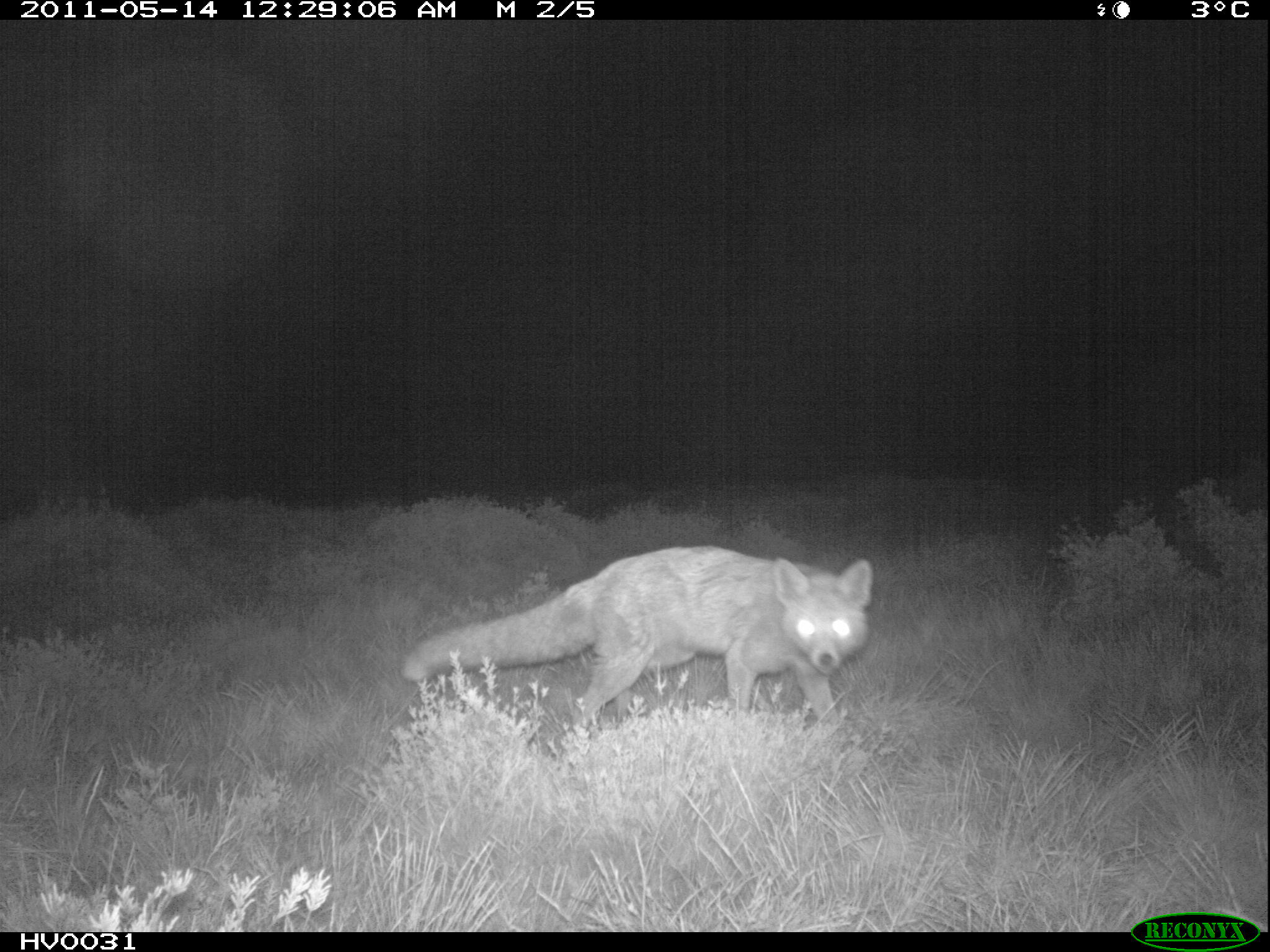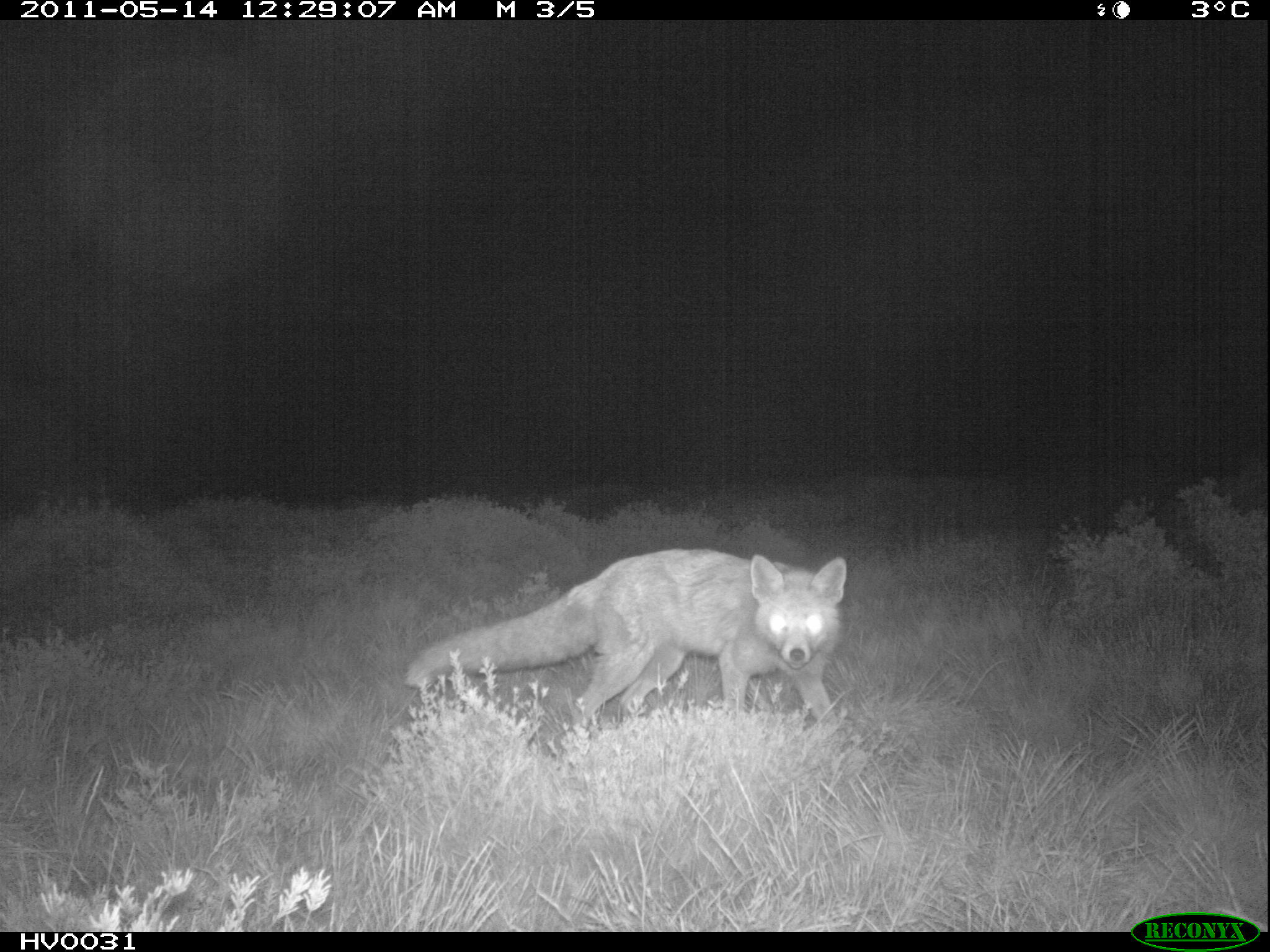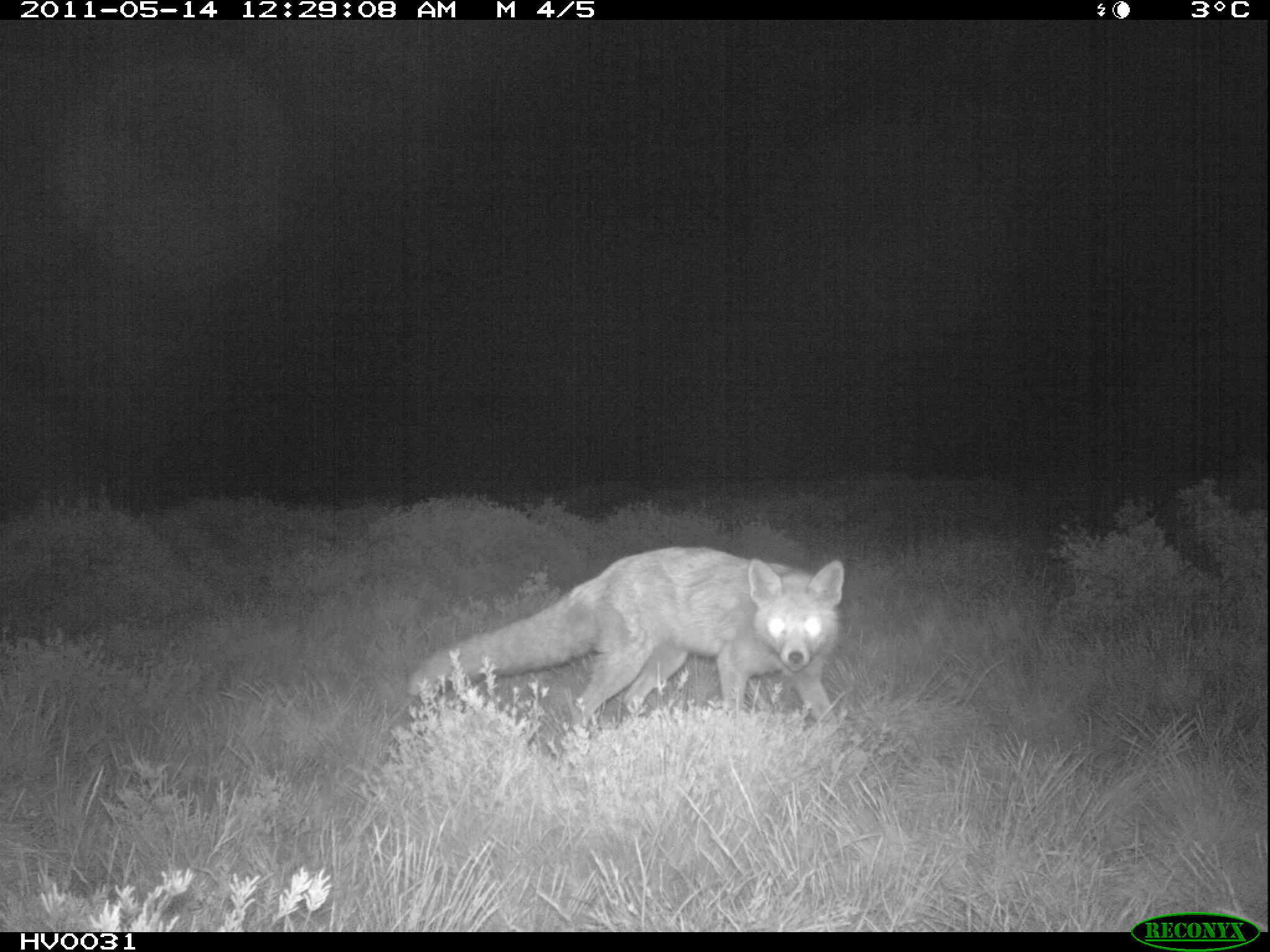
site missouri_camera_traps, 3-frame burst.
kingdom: Animalia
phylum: Chordata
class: Mammalia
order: Carnivora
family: Canidae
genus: Vulpes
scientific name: Vulpes vulpes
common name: red fox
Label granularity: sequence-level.